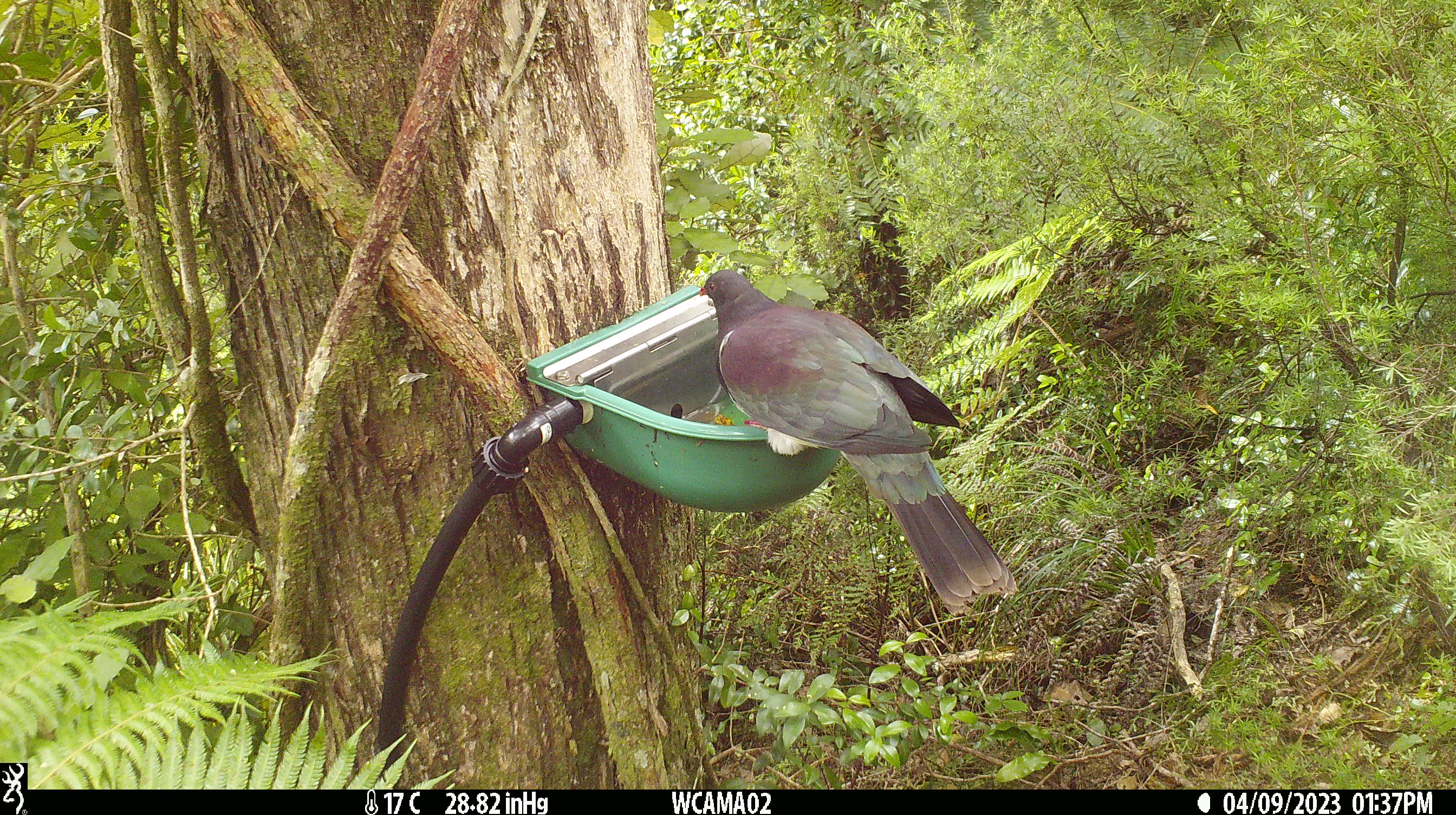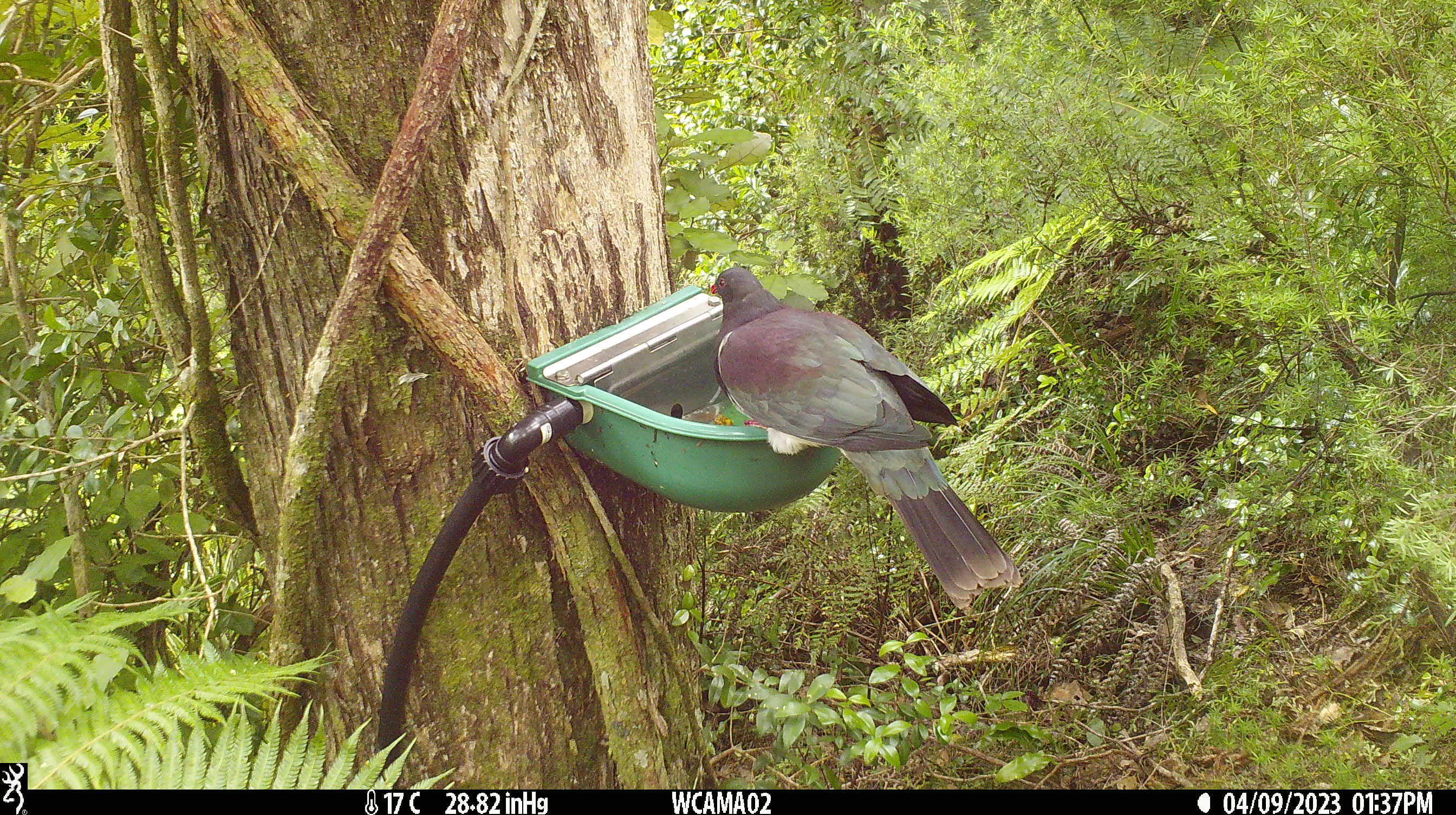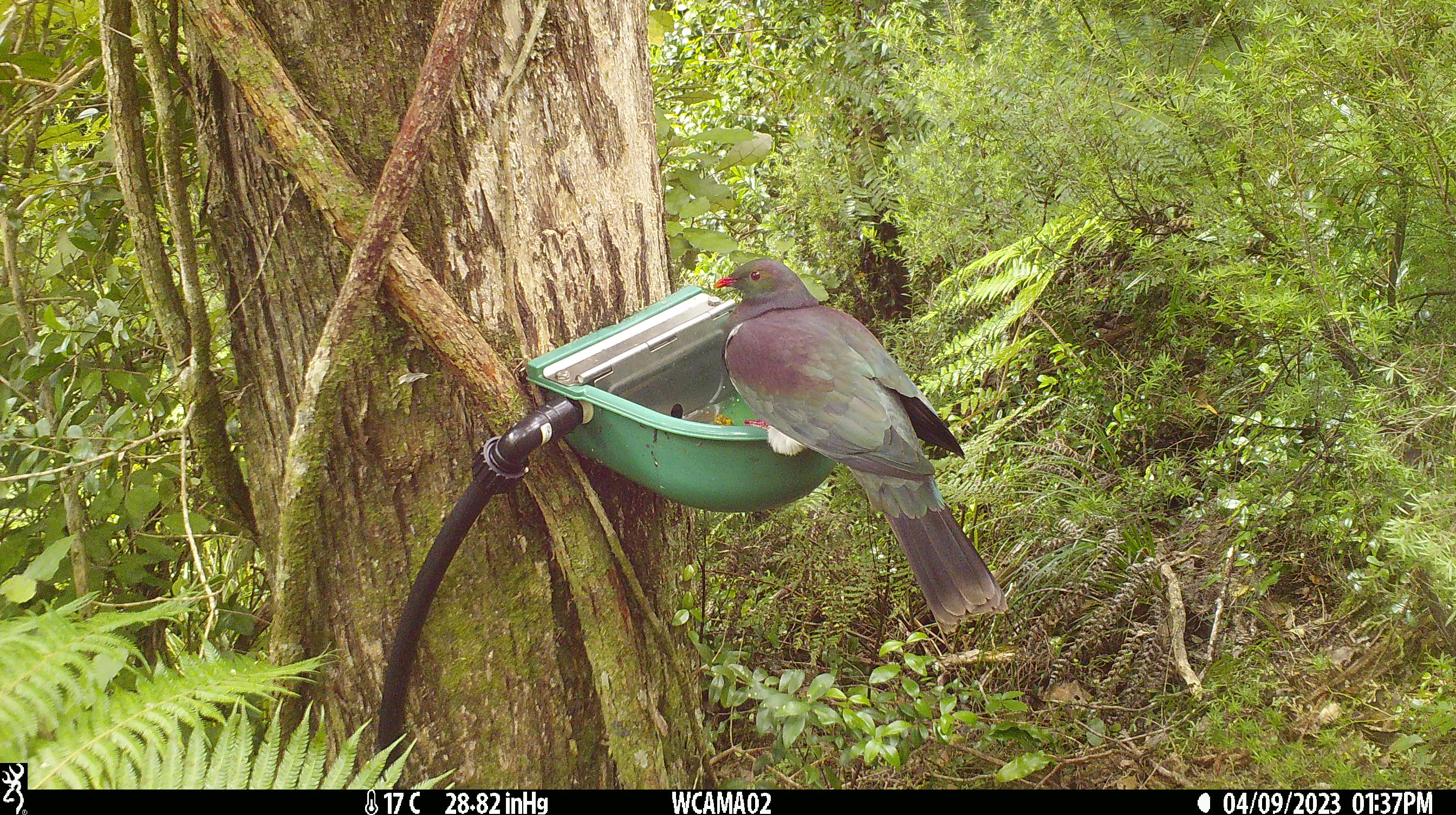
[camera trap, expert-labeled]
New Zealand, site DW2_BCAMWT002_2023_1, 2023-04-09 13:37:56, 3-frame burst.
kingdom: Animalia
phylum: Chordata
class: Aves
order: Columbiformes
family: Columbidae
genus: Hemiphaga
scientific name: Hemiphaga novaeseelandiae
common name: new zealand pigeon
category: kereru